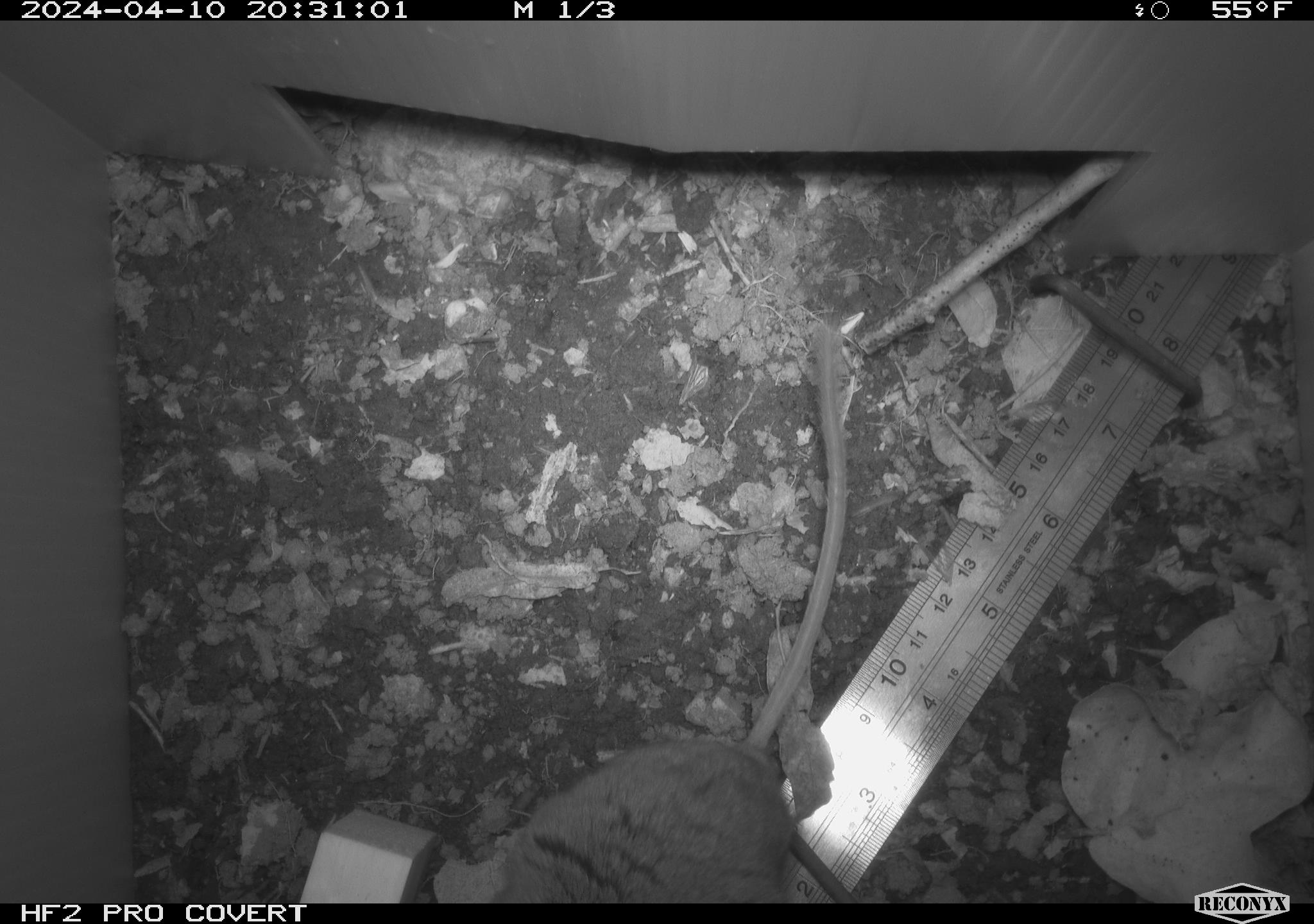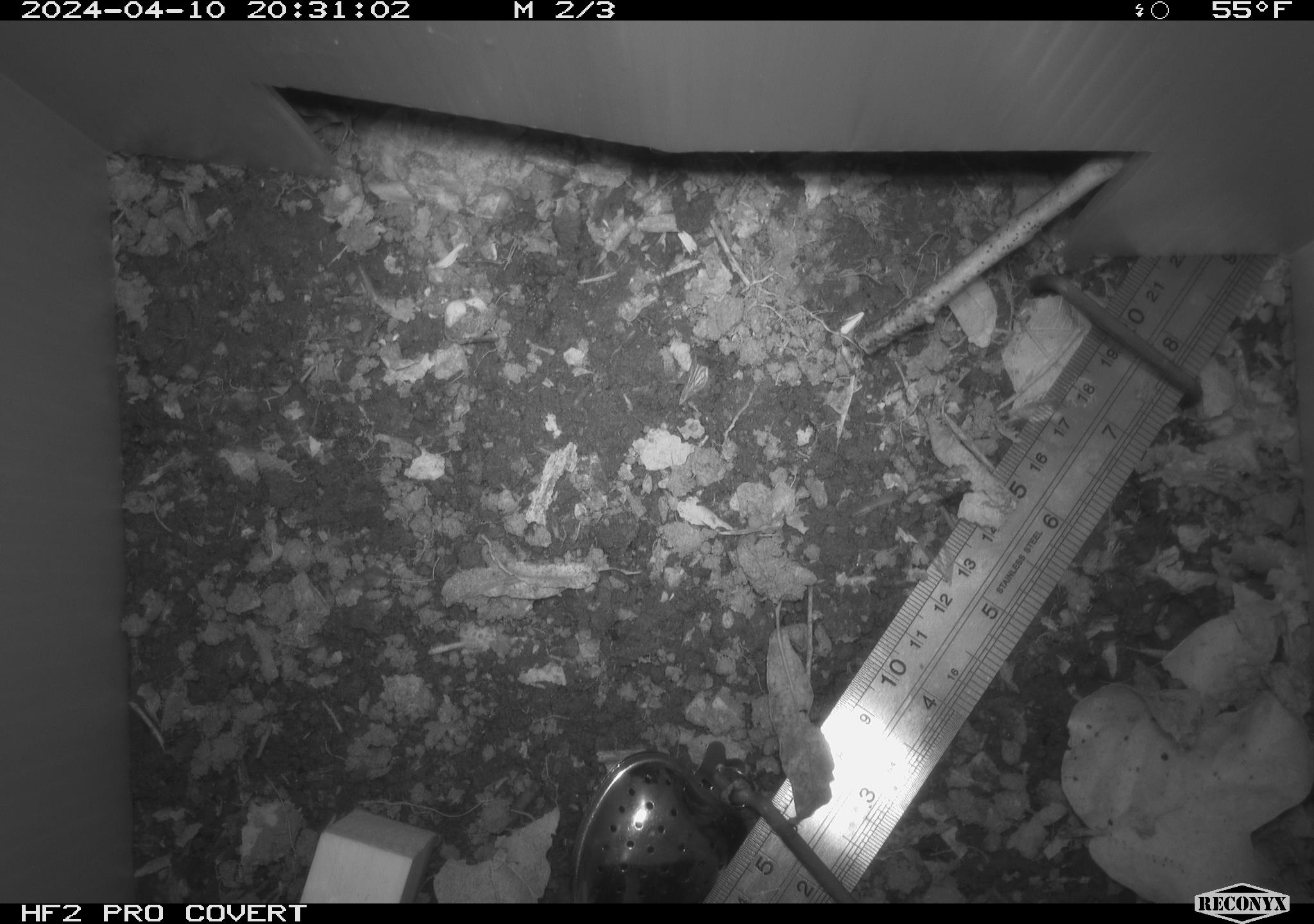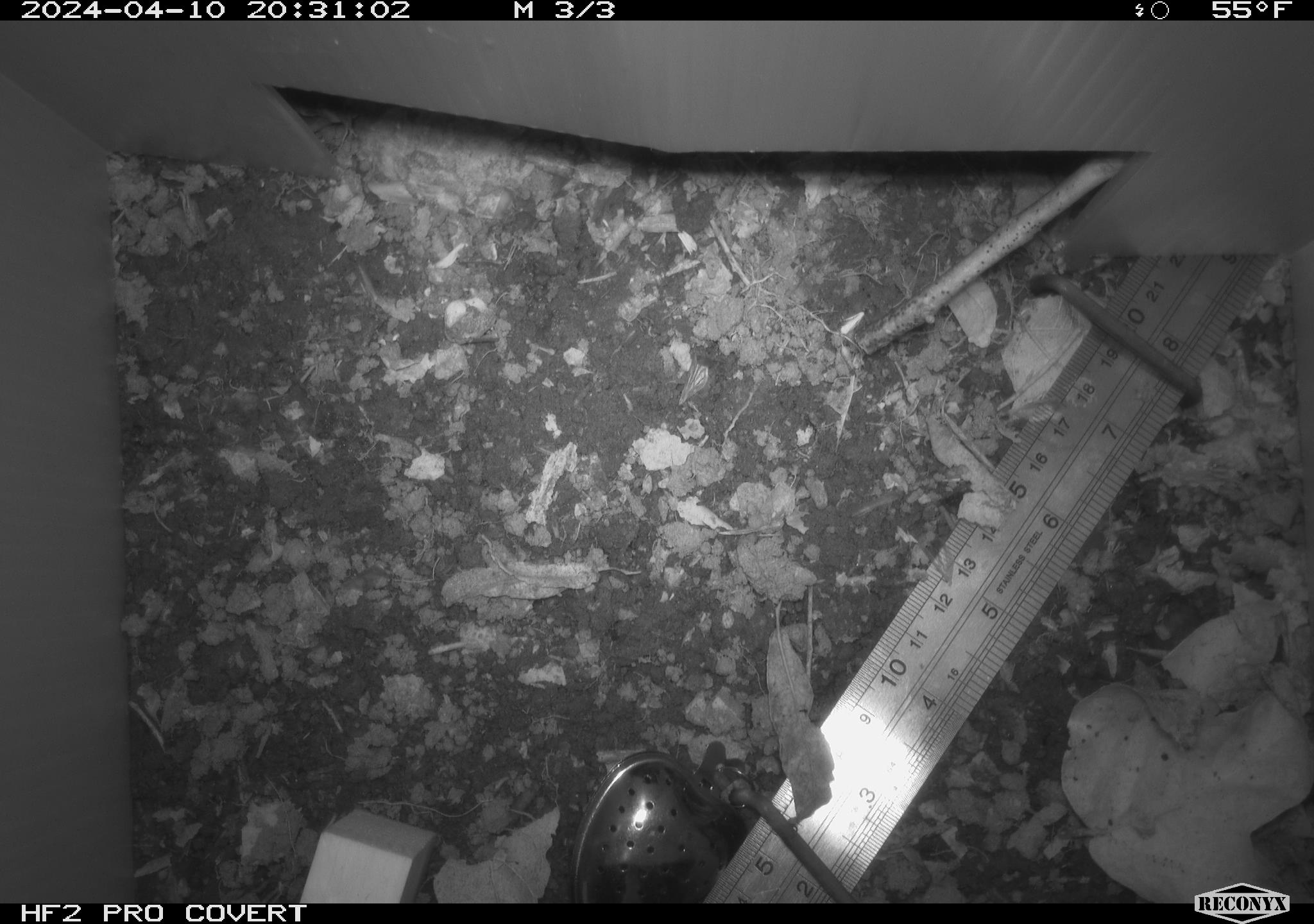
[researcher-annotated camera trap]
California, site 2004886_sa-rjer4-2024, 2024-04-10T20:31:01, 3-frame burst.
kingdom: Animalia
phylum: Chordata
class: Mammalia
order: Rodentia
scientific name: Rodentia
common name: woodrat or rat or mouse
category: woodrat or rat or mouse species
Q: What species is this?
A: Woodrat or rat or mouse species (woodrat or rat or mouse) (Rodentia).